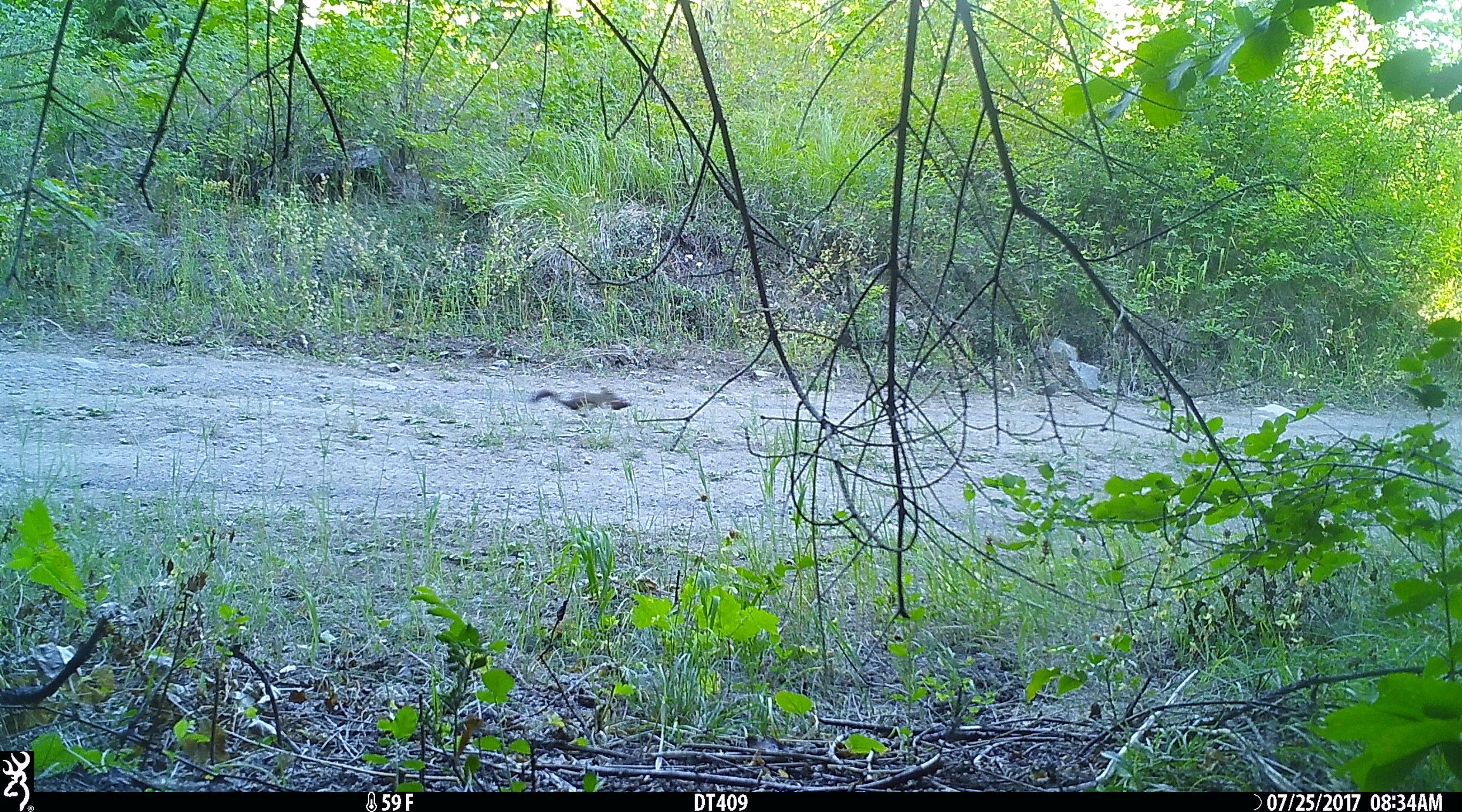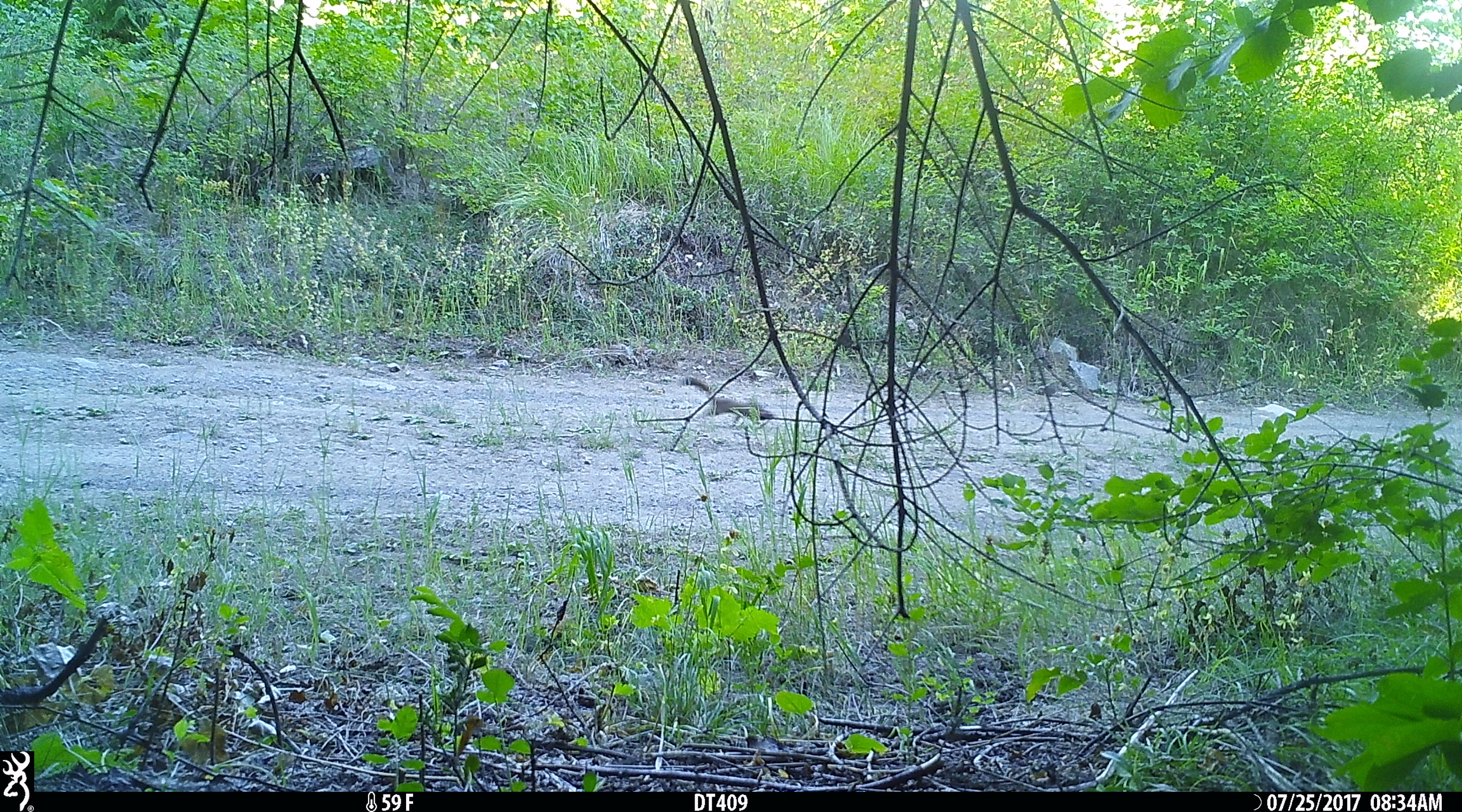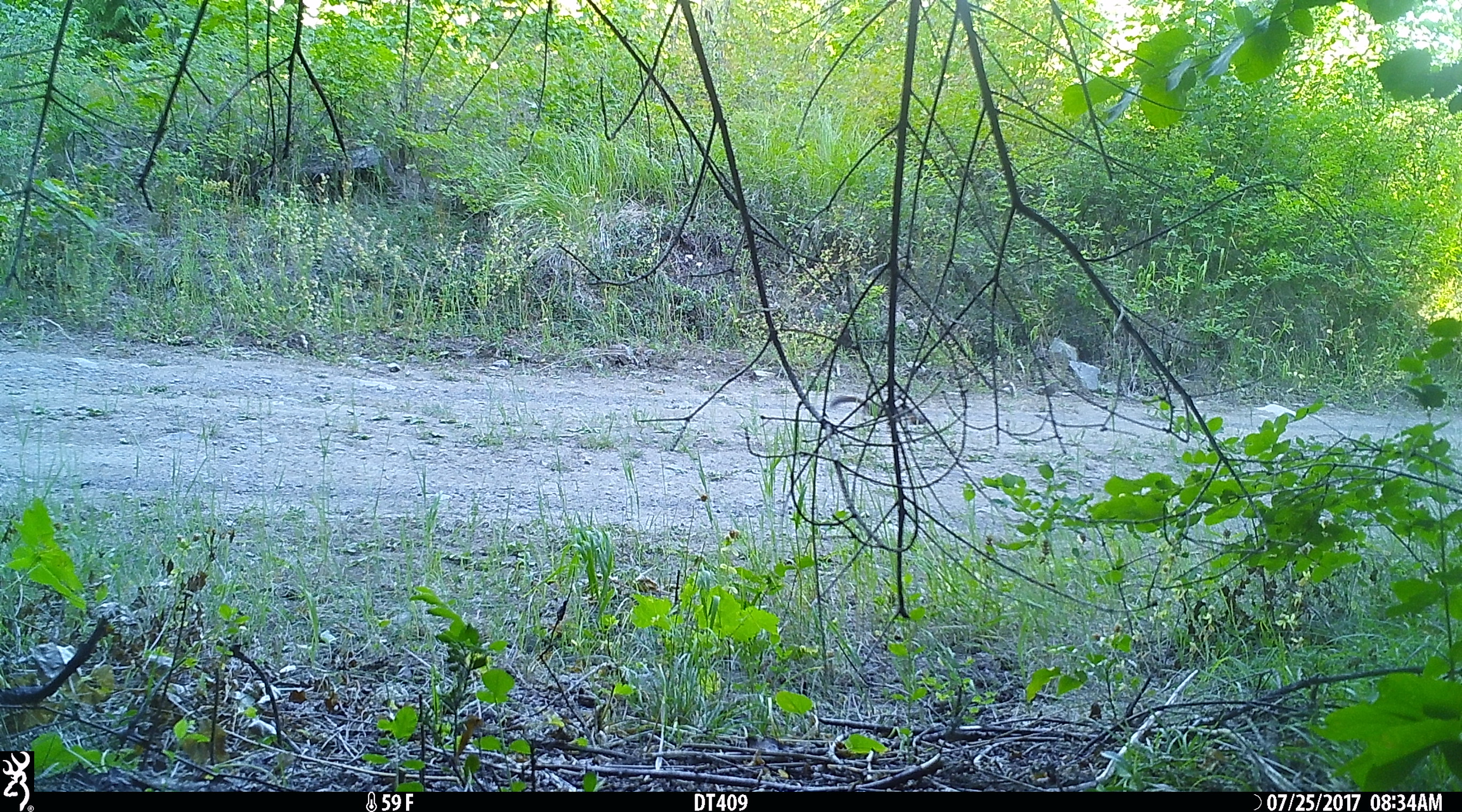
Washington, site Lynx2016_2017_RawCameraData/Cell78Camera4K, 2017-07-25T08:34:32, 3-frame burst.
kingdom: Animalia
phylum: Chordata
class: Mammalia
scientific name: Mammalia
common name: small mammal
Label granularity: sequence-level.